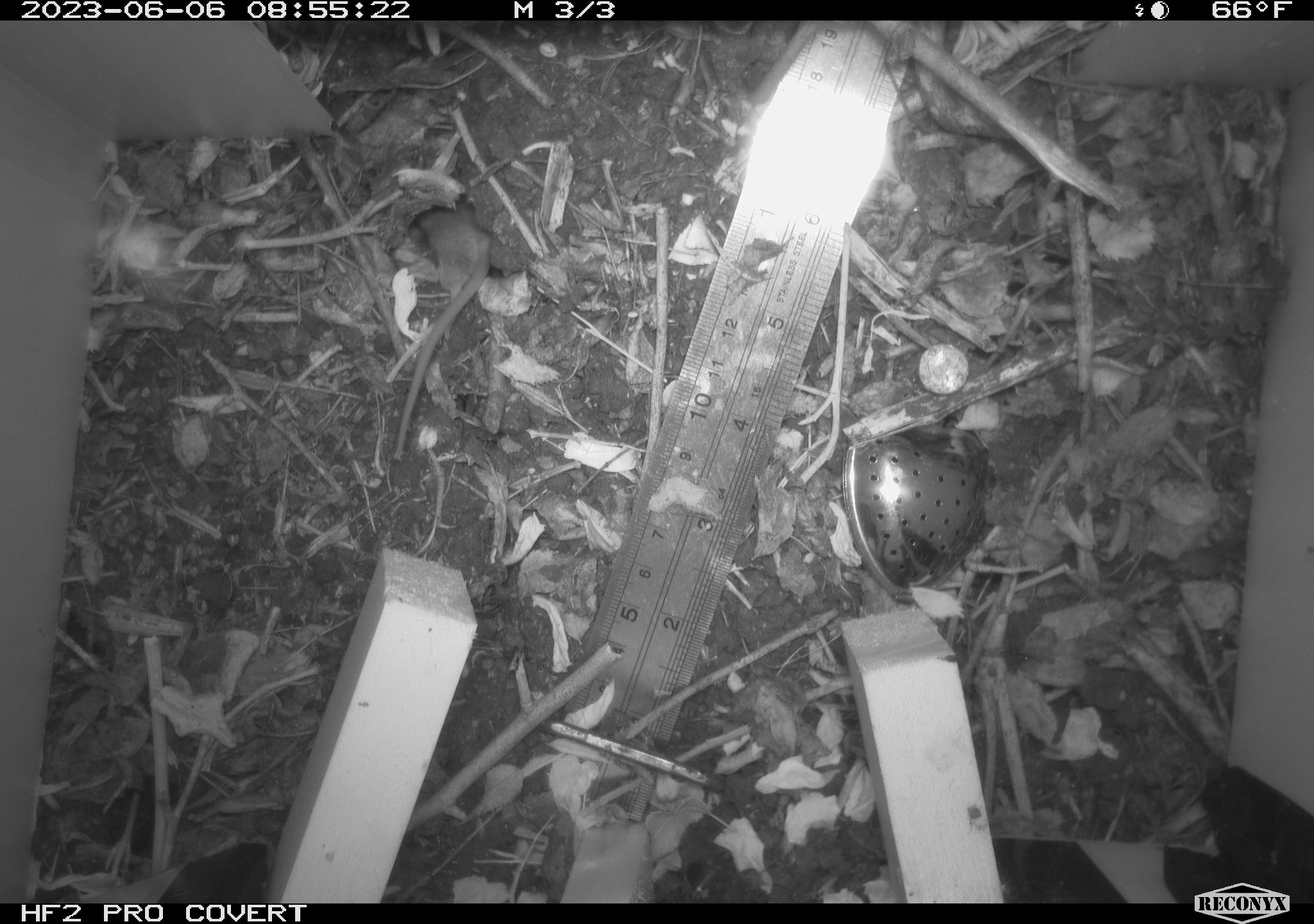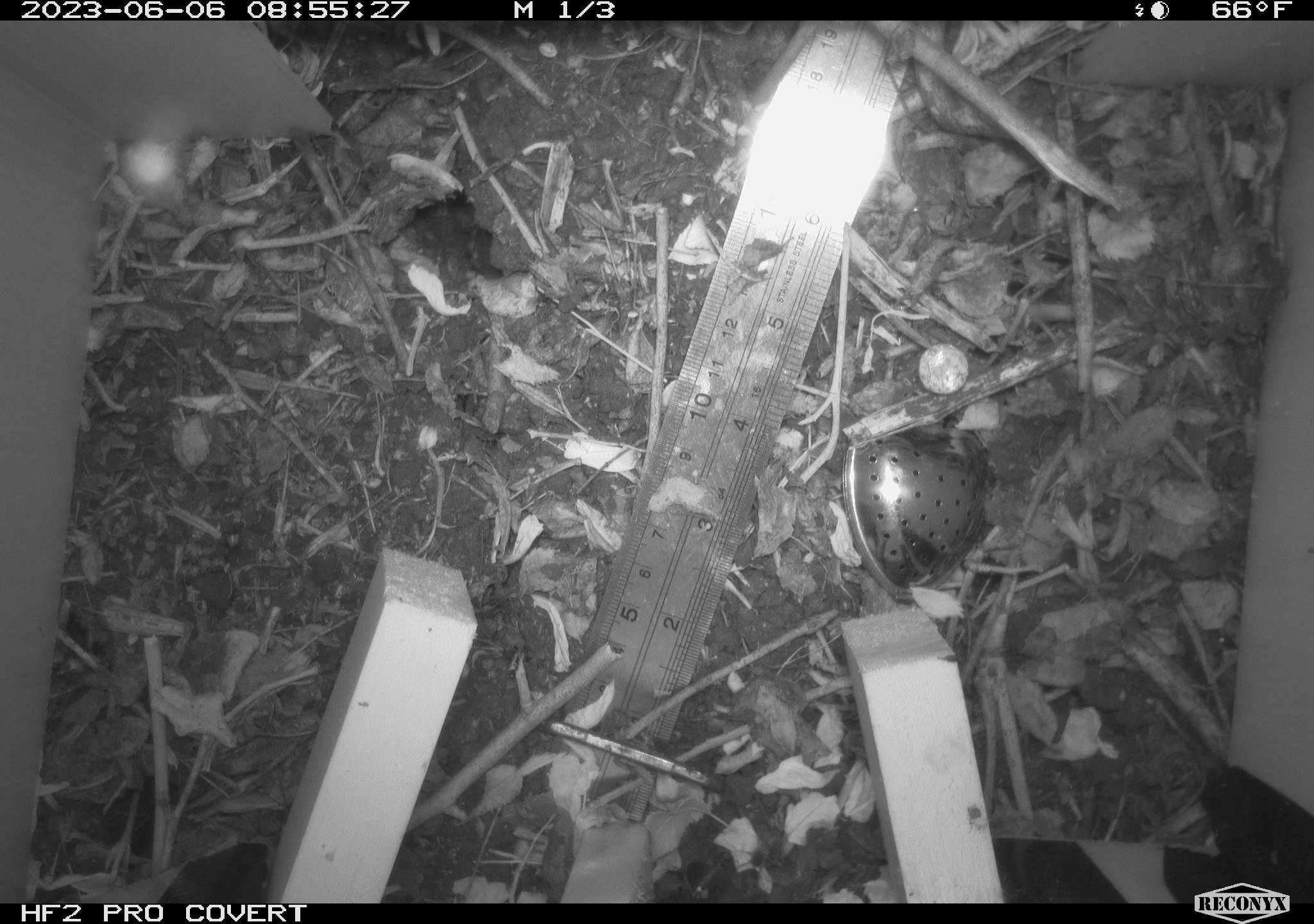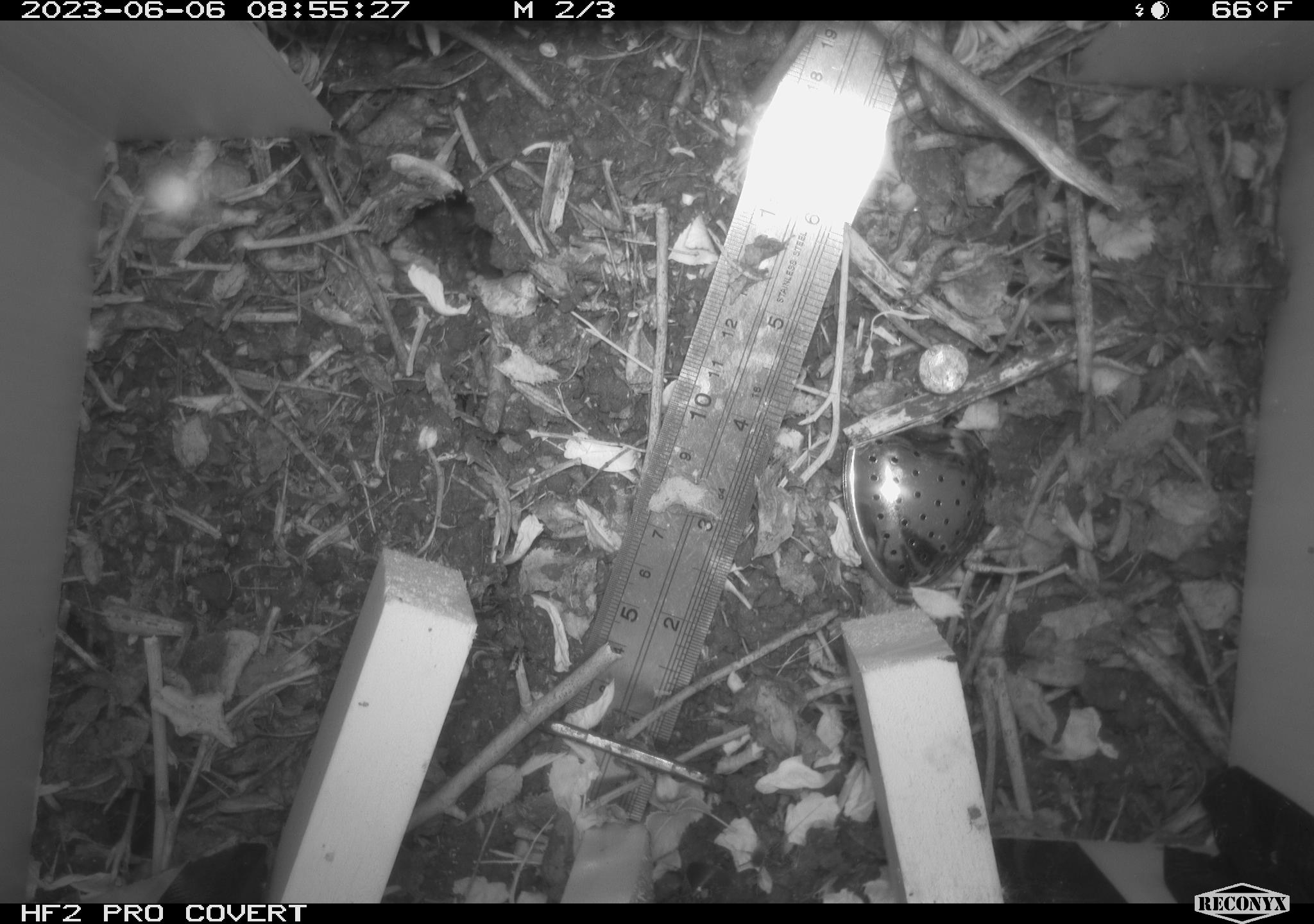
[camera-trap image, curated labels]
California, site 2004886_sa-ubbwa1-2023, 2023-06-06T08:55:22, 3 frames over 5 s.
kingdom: Animalia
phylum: Chordata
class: Mammalia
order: Rodentia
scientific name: Rodentia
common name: rodent